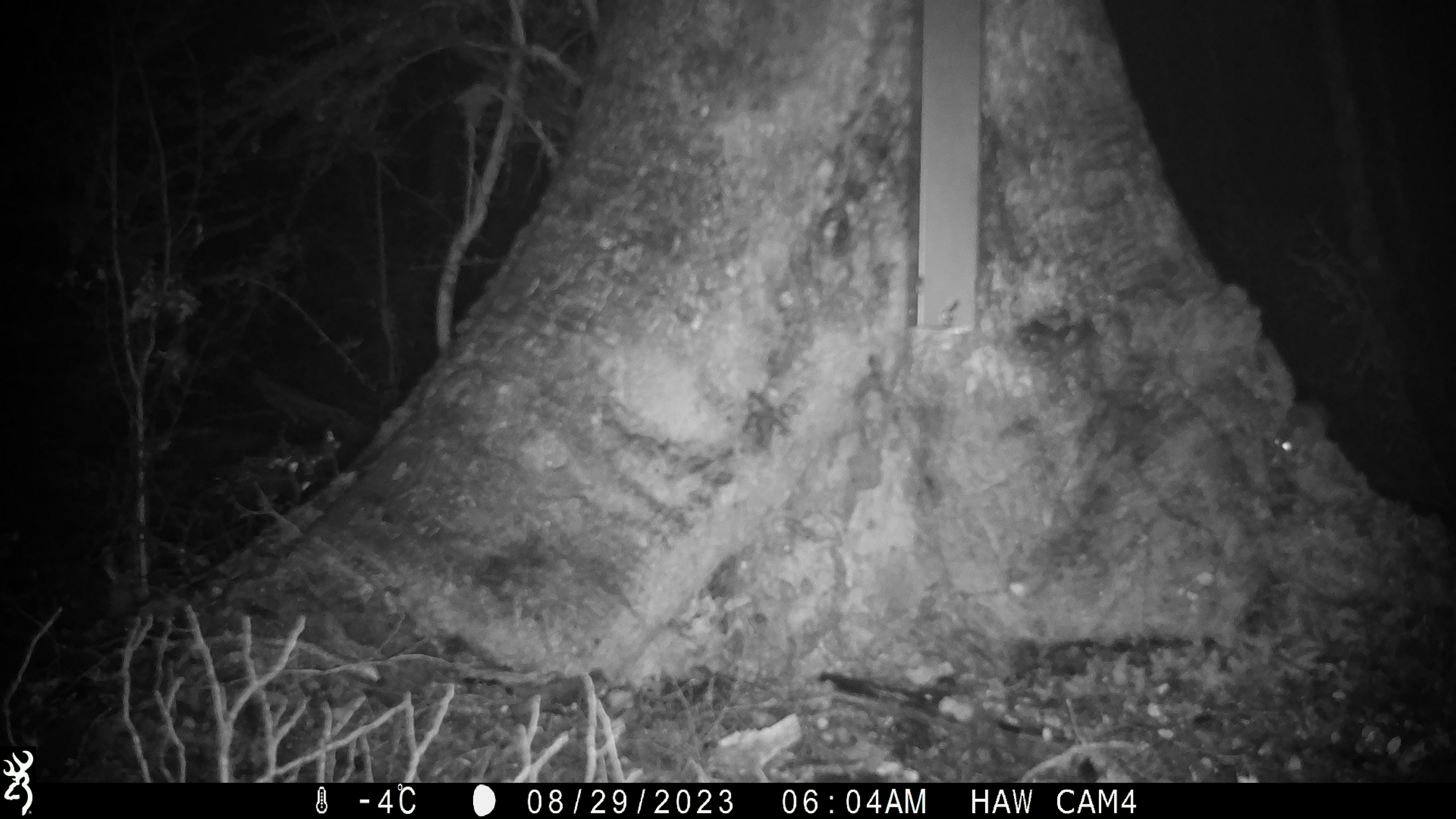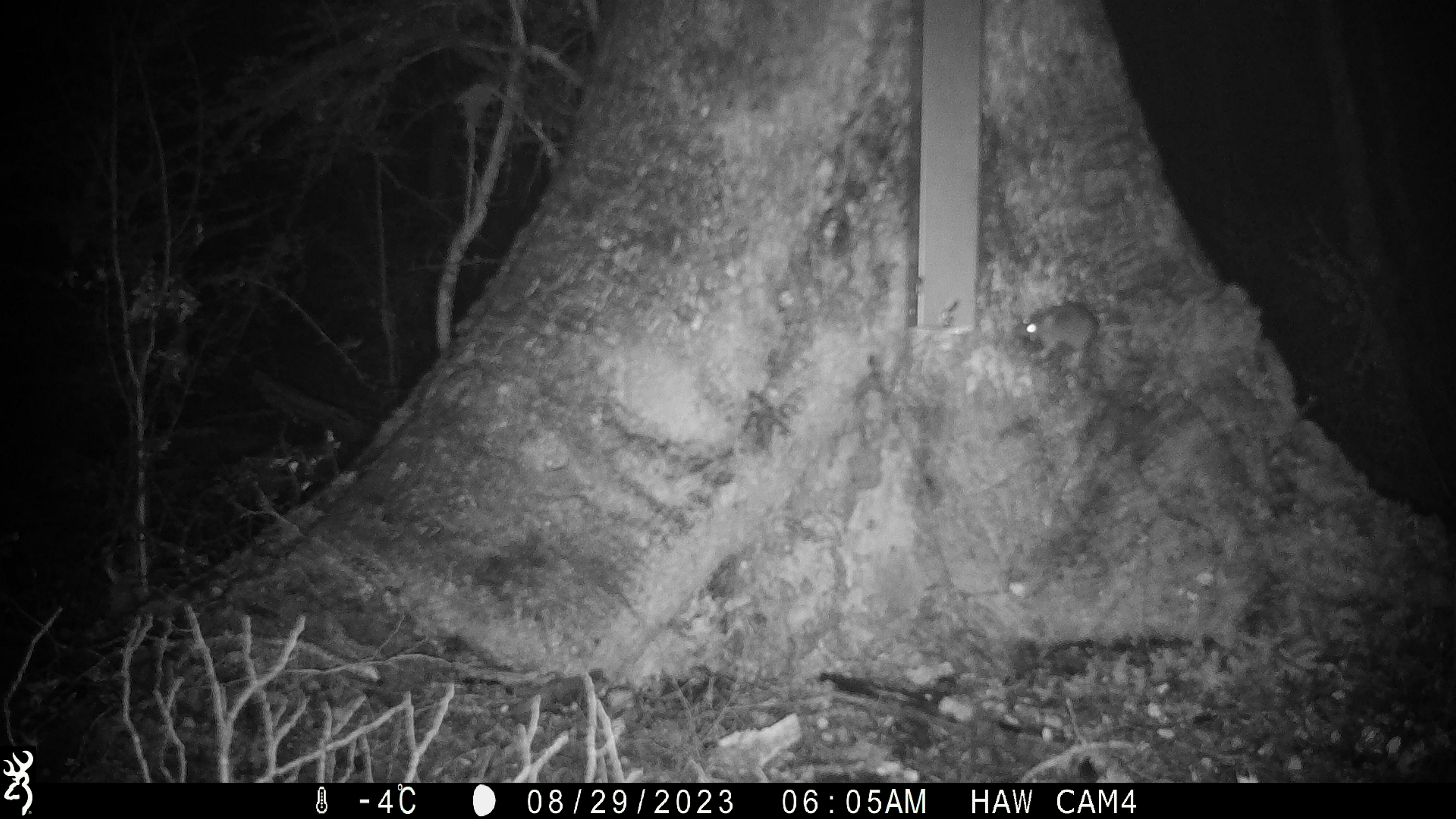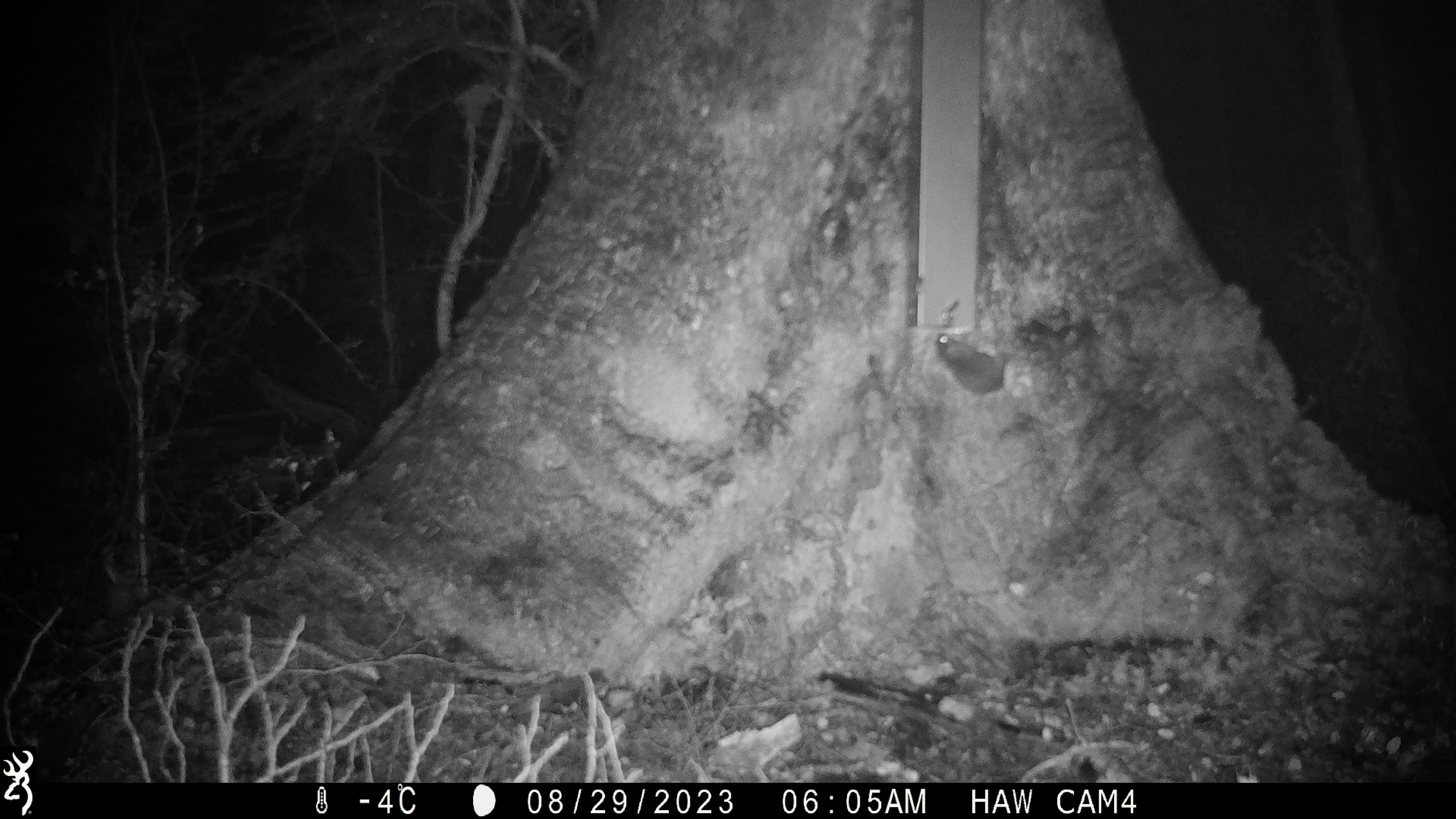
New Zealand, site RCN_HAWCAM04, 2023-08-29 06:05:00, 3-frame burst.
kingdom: Animalia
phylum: Chordata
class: Mammalia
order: Rodentia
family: Muridae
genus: Mus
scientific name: Mus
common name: mouse